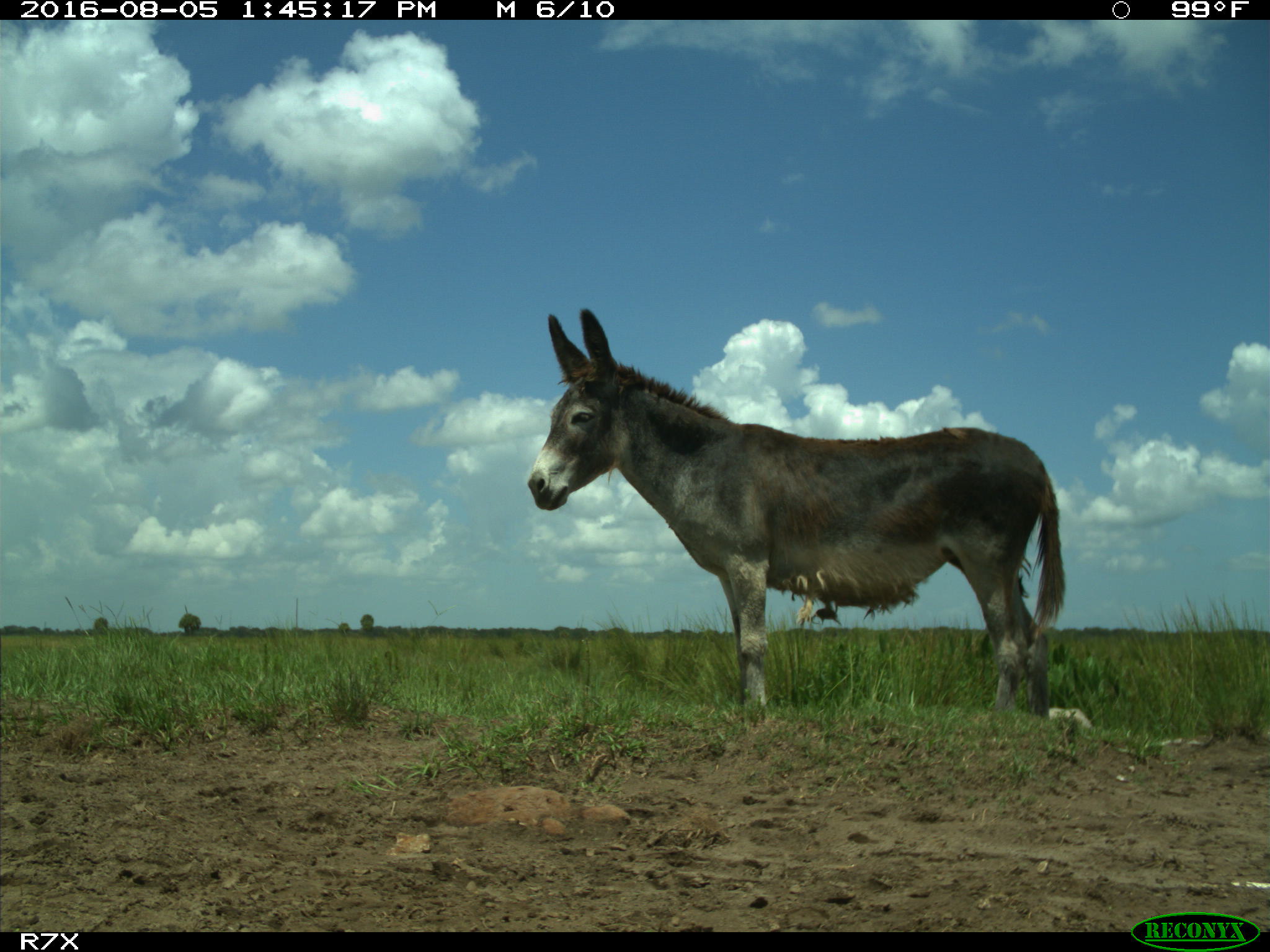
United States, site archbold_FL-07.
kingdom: Animalia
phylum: Chordata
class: Mammalia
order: Perissodactyla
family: Equidae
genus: Equus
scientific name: Equus africanus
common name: african wild ass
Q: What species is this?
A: Equus africanus (african wild ass).